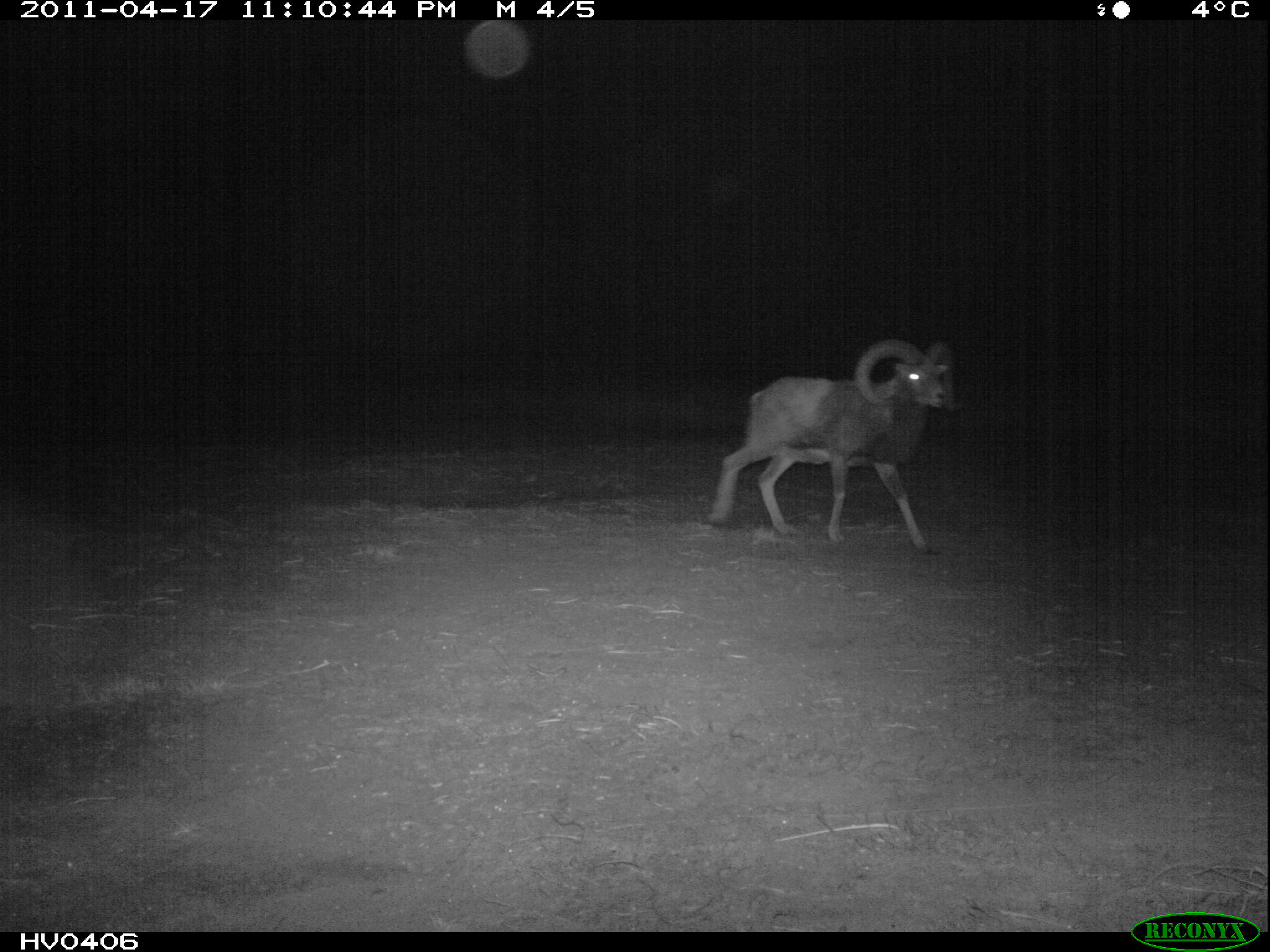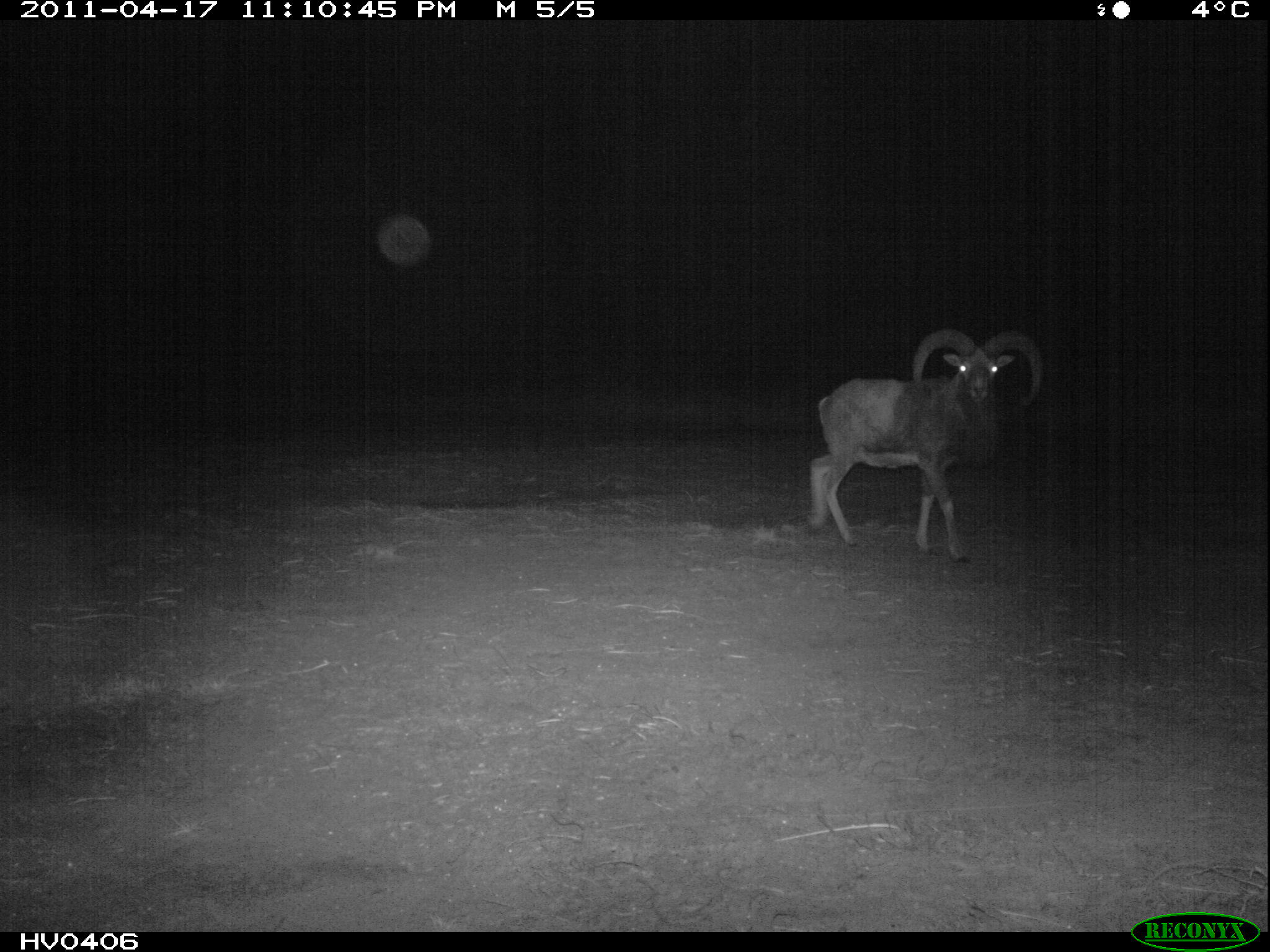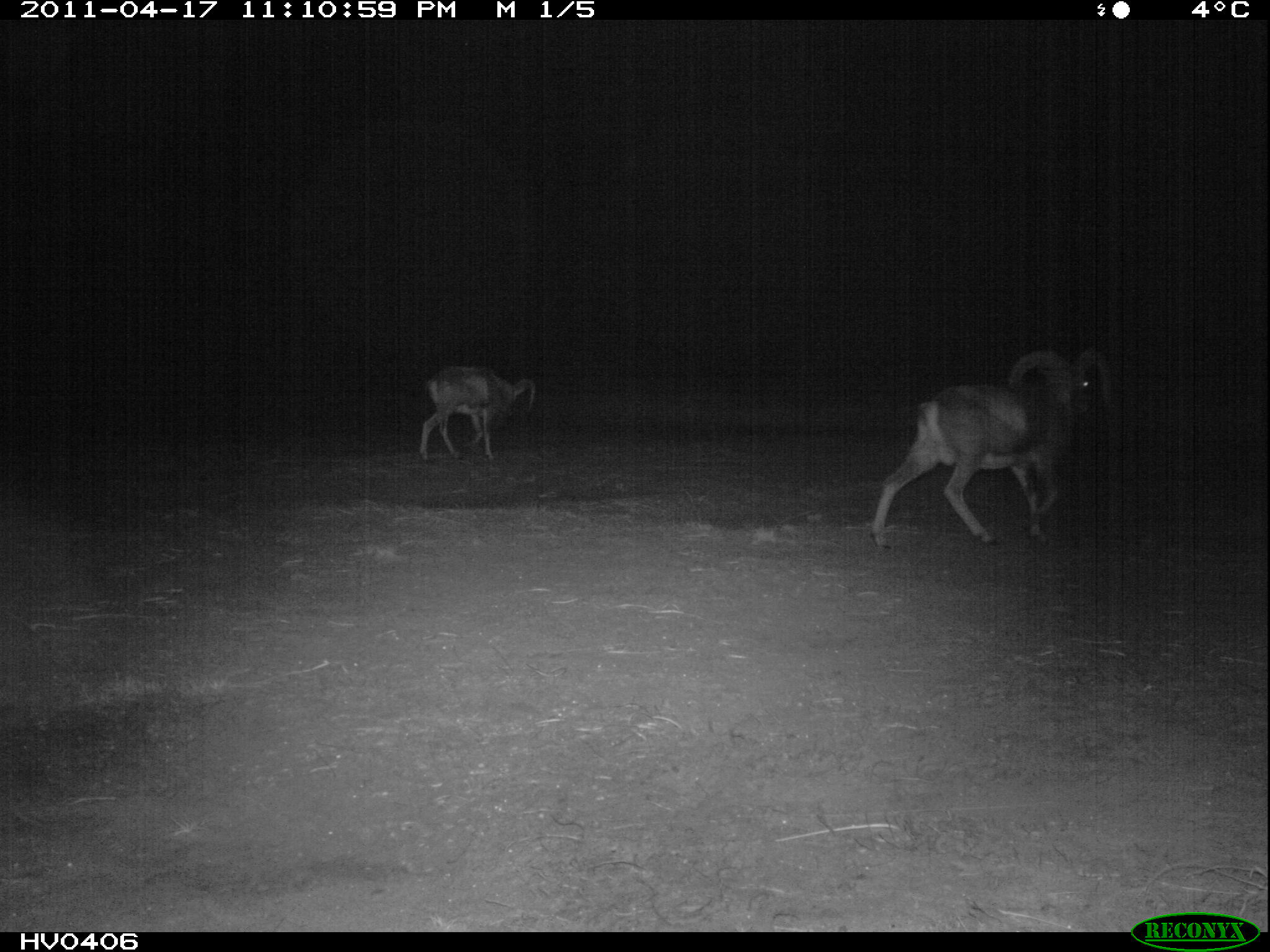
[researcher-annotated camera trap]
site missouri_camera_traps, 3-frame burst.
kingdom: Animalia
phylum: Chordata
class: Mammalia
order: Artiodactyla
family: Bovidae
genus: Ovis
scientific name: Ovis ammon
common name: mouflon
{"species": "mouflon (Ovis ammon)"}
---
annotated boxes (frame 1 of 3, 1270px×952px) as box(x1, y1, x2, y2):
mouflon: box(704, 332, 966, 563)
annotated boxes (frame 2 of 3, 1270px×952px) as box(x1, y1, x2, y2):
mouflon: box(798, 316, 1054, 576)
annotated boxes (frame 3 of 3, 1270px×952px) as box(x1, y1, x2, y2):
mouflon: box(860, 338, 1130, 560)